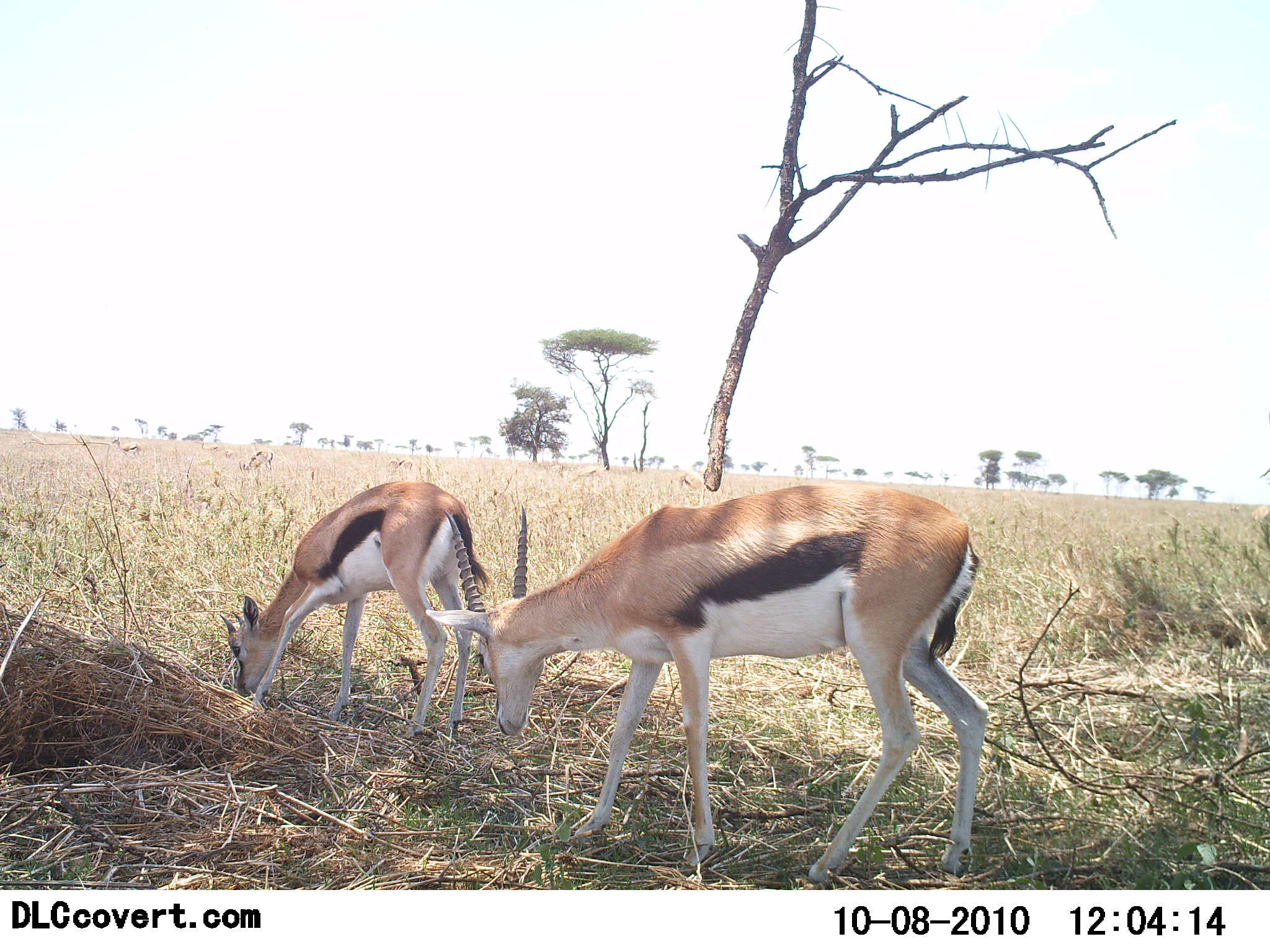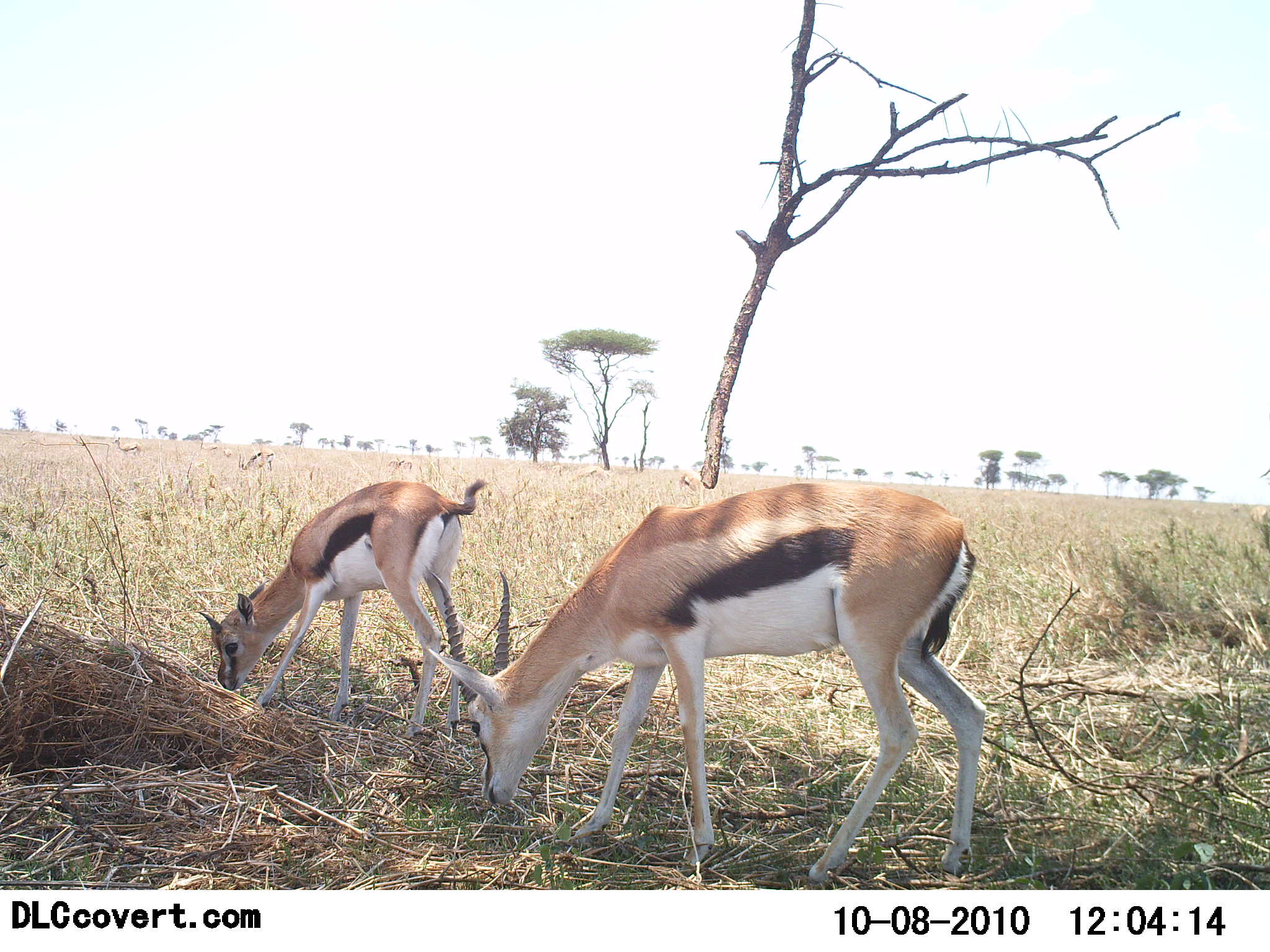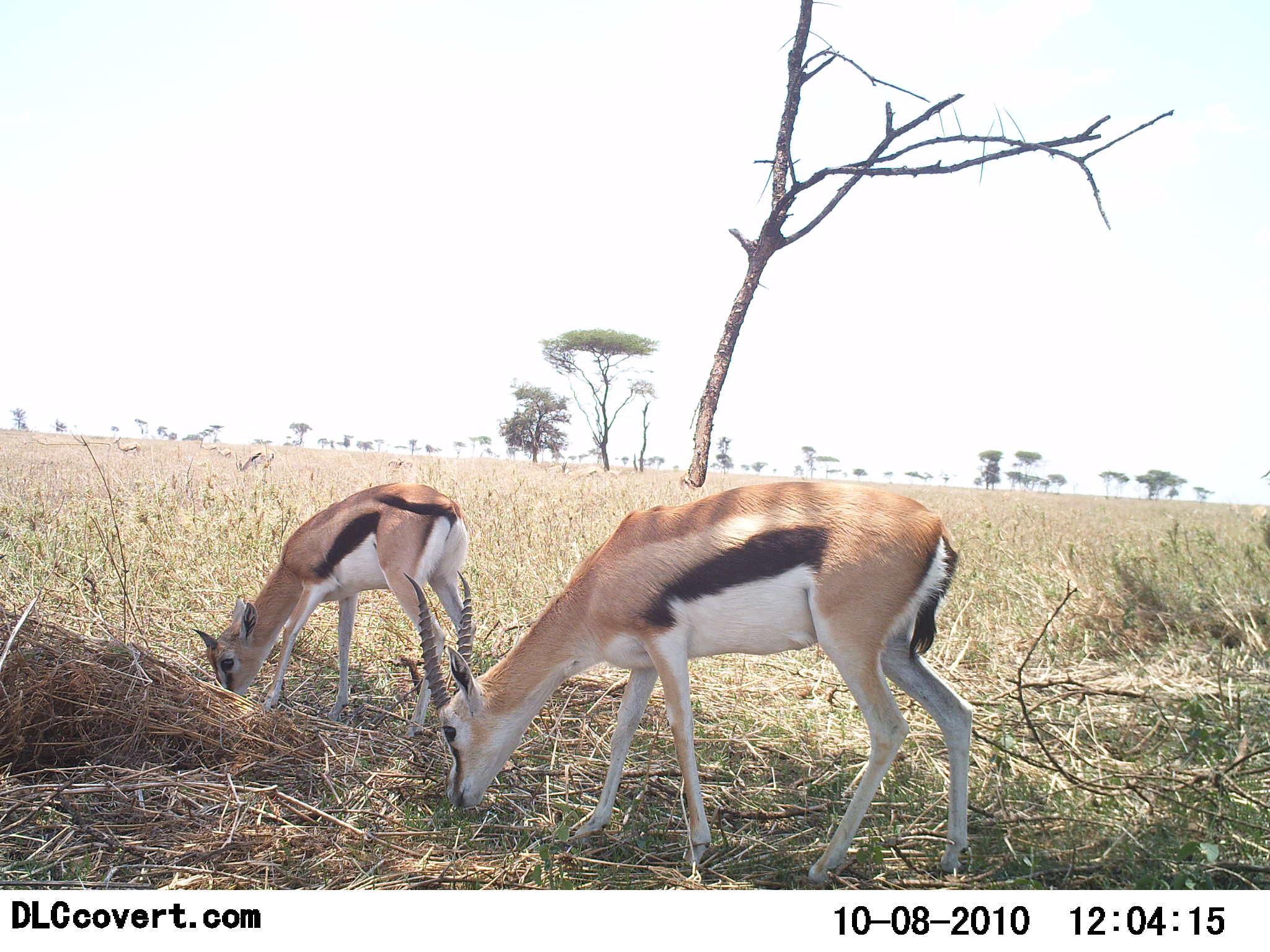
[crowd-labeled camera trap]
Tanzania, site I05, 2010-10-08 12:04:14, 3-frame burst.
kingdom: Animalia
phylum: Chordata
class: Mammalia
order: Artiodactyla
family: Bovidae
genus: Eudorcas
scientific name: Eudorcas thomsonii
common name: thomson's gazelle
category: gazellethomsons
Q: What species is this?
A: Gazellethomsons (thomson's gazelle) (Eudorcas thomsonii).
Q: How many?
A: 2.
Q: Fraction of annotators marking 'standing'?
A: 7%.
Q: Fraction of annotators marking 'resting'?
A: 0%.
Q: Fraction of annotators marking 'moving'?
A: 7%.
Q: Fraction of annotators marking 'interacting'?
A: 0%.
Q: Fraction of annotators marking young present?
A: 29%.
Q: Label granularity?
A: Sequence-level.